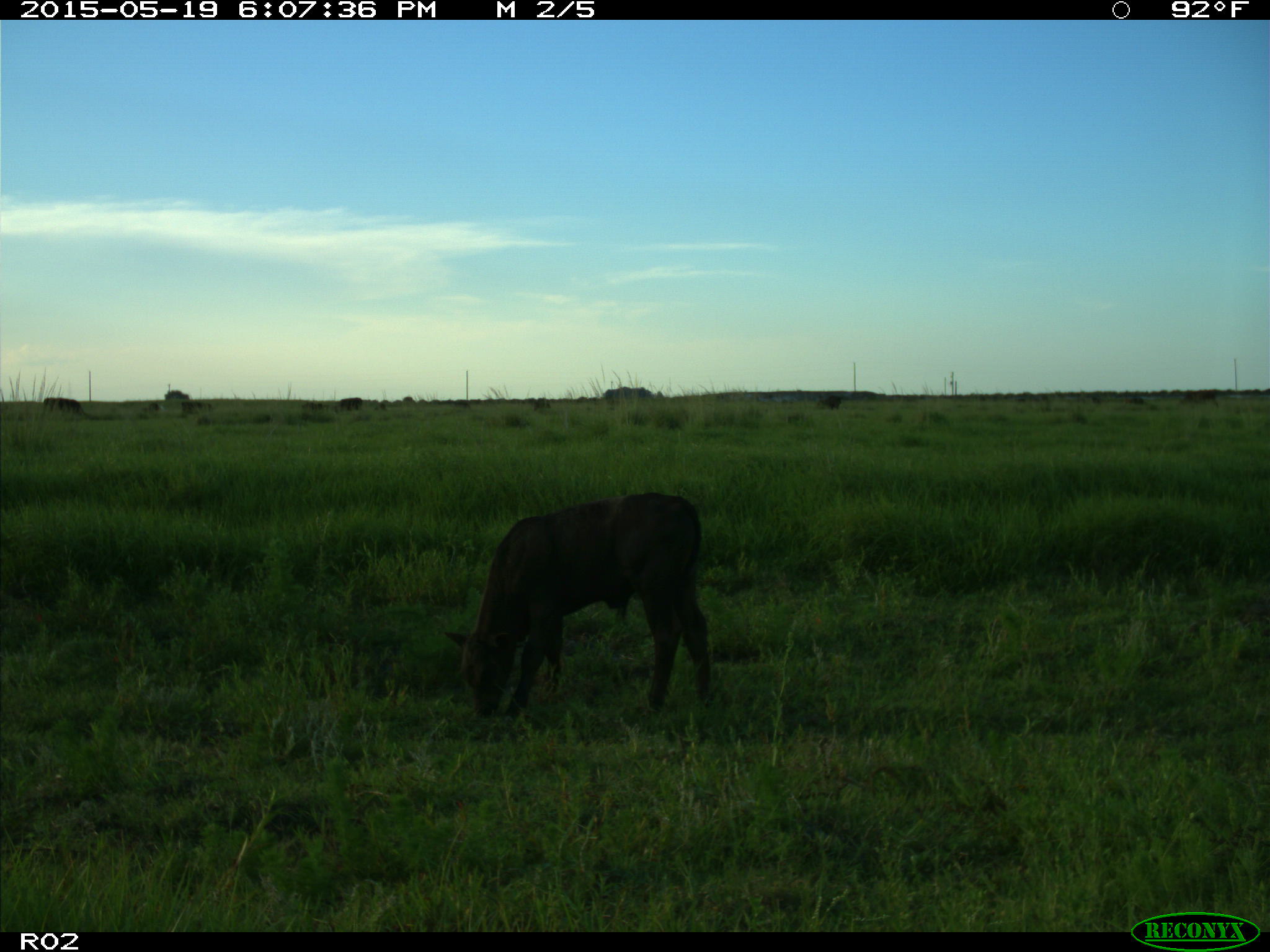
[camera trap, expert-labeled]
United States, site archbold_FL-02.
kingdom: Animalia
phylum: Chordata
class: Mammalia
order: Artiodactyla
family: Bovidae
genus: Bos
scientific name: Bos taurus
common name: domestic cow